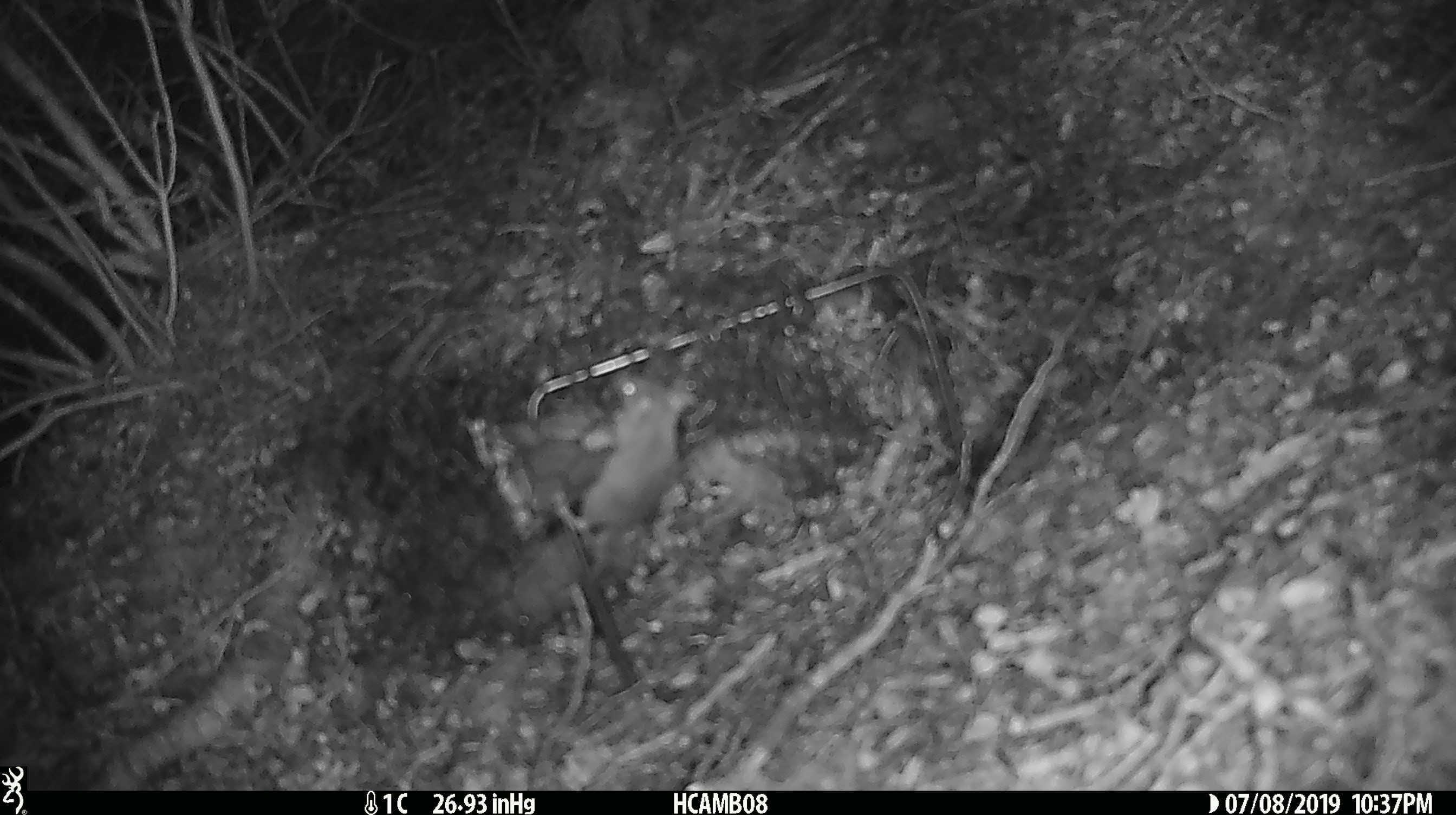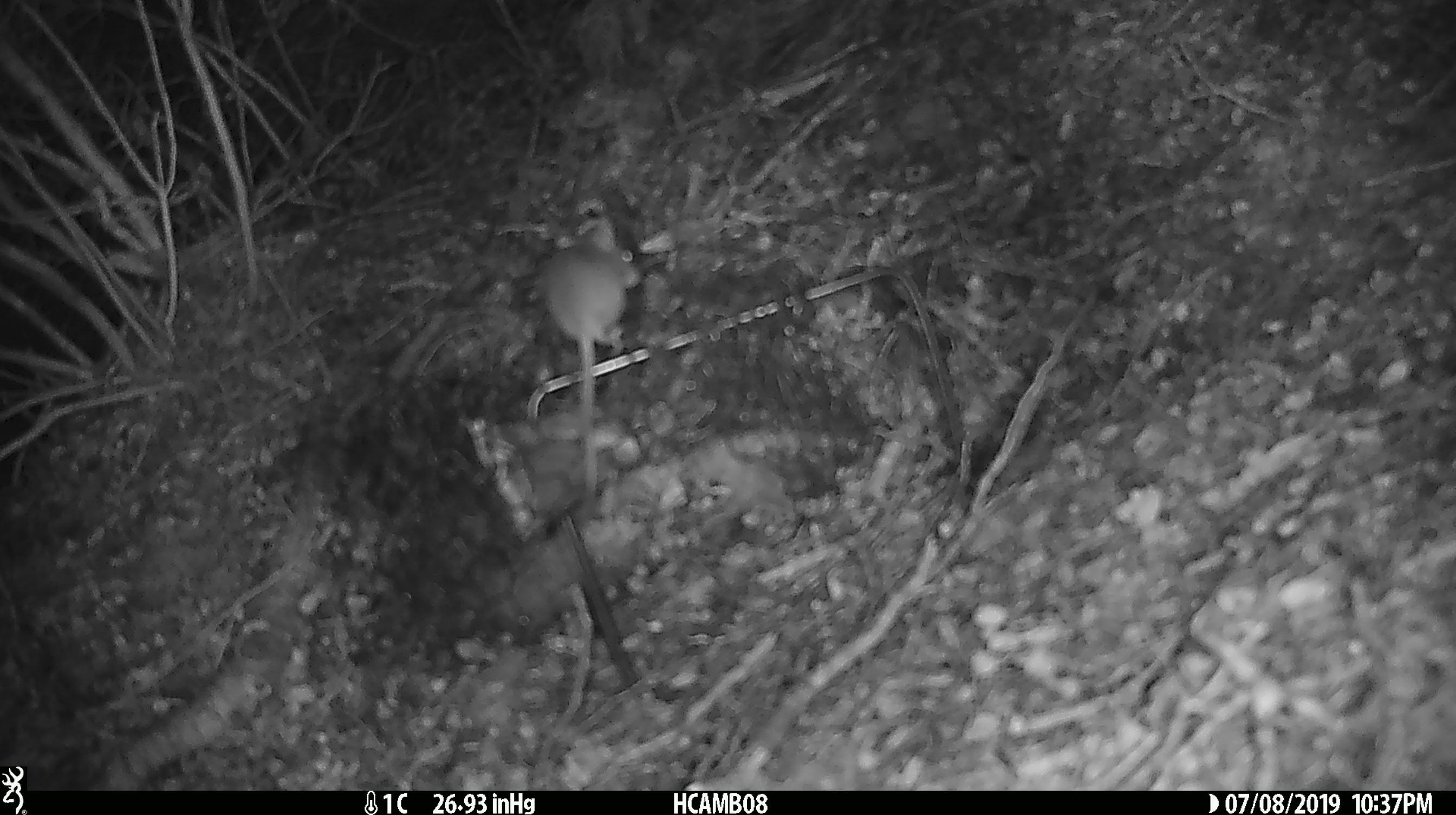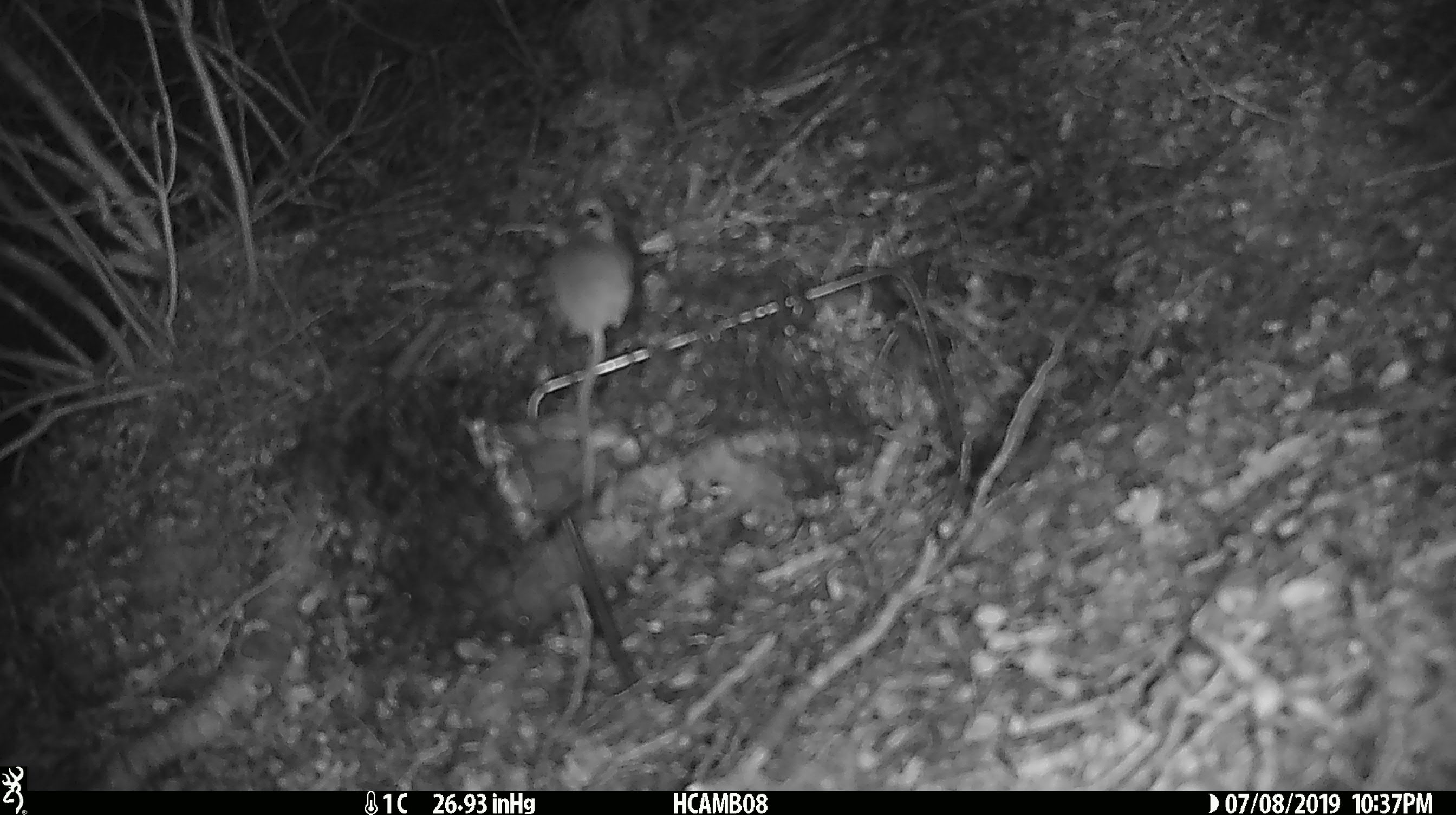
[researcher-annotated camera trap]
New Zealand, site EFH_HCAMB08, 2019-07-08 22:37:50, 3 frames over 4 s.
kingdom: Animalia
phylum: Chordata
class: Mammalia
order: Rodentia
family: Muridae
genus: Mus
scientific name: Mus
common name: mouse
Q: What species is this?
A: Mouse (Mus).